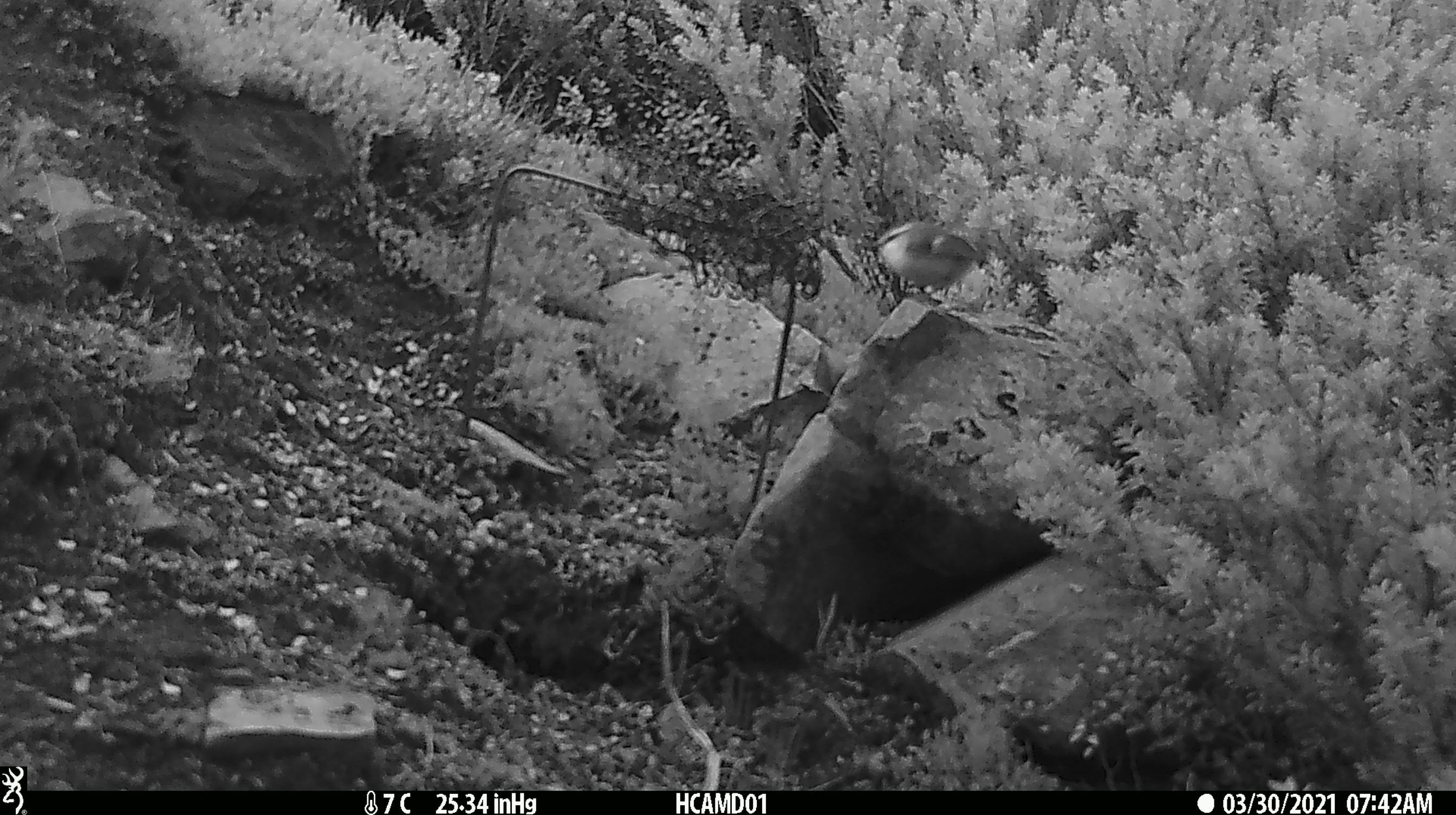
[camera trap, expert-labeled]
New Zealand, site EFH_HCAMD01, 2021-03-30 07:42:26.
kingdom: Animalia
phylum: Chordata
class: Aves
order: Passeriformes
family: Acanthisittidae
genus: Acanthisitta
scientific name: Acanthisitta chloris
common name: rifleman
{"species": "rifleman (Acanthisitta chloris)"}